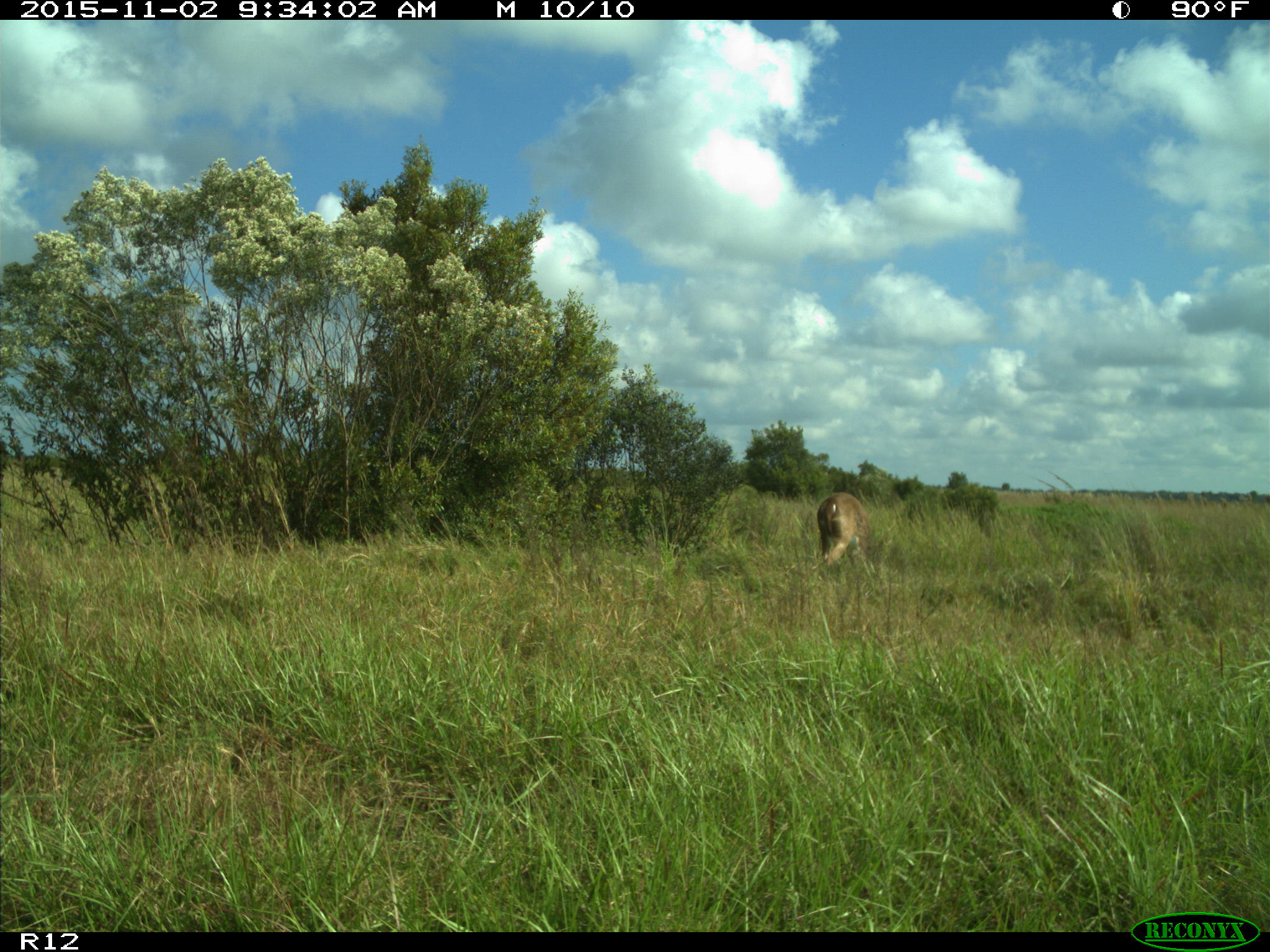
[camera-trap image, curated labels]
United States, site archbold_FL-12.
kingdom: Animalia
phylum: Chordata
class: Mammalia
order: Artiodactyla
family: Cervidae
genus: Odocoileus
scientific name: Odocoileus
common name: deer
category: unidentified deer